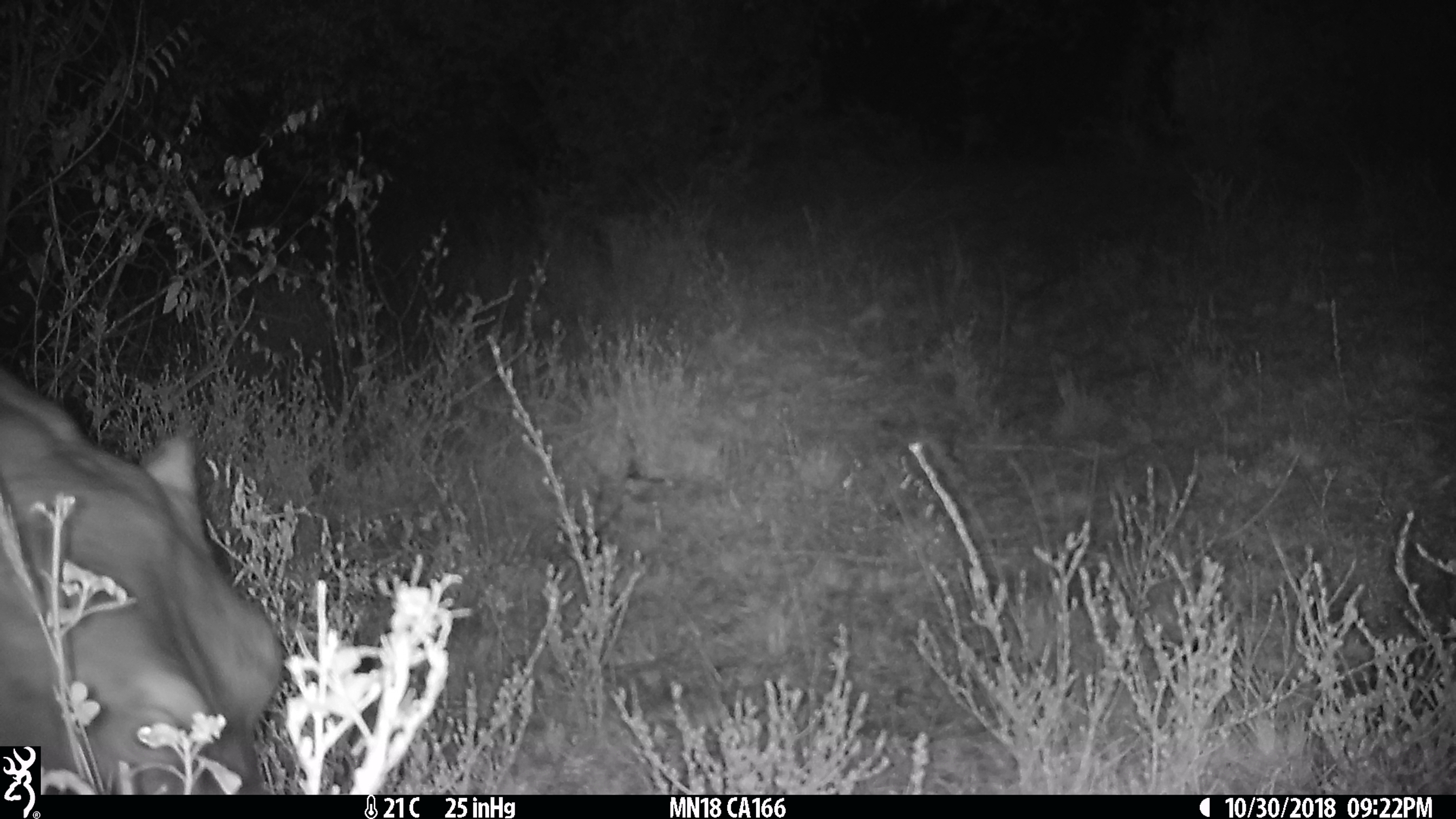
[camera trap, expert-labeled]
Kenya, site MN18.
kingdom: Animalia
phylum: Chordata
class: Mammalia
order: Artiodactyla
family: Hippopotamidae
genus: Hippopotamus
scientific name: Hippopotamus amphibius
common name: hippopotamus